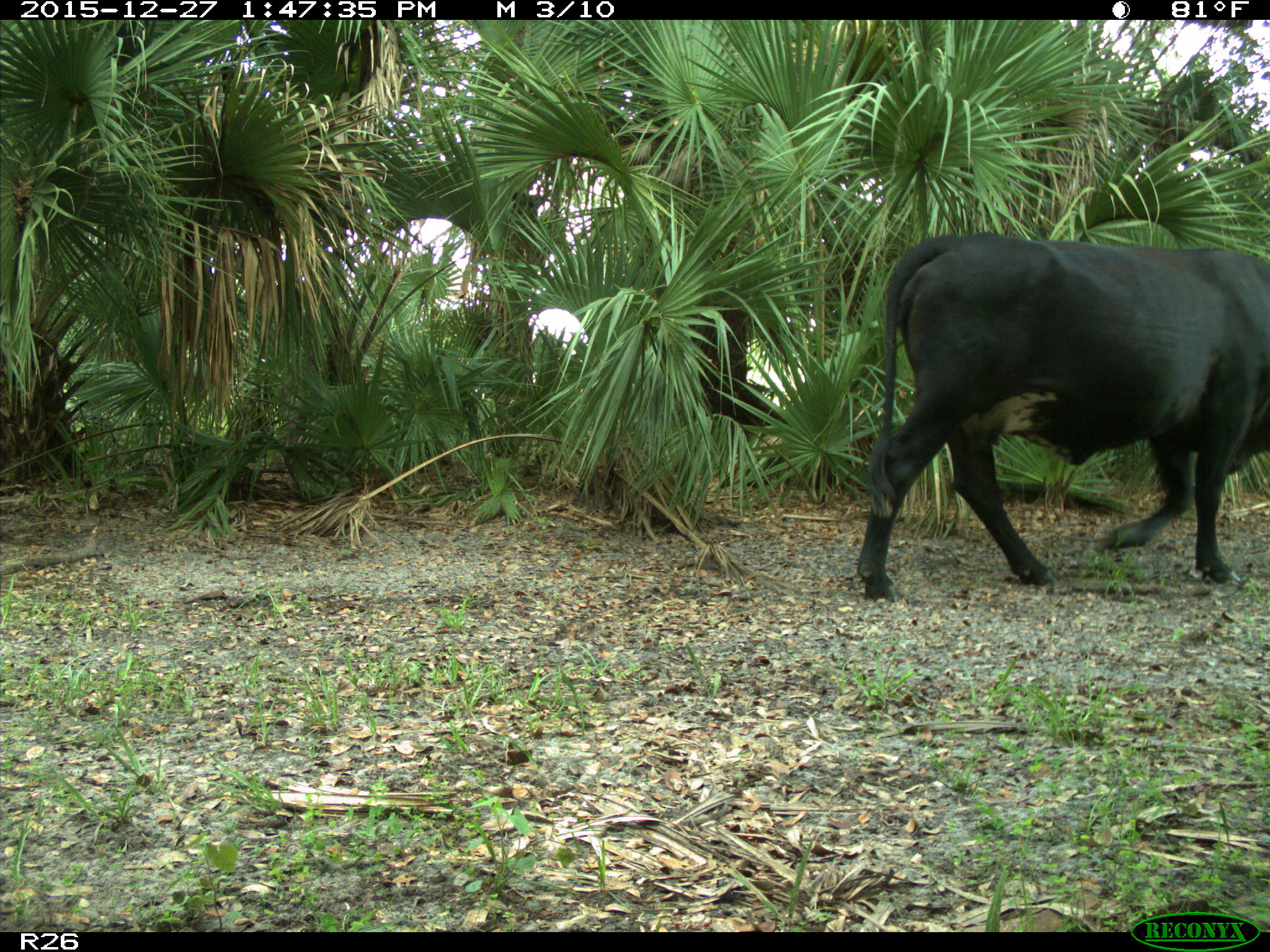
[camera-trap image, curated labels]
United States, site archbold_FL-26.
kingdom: Animalia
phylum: Chordata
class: Mammalia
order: Artiodactyla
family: Bovidae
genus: Bos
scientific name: Bos taurus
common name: domestic cow